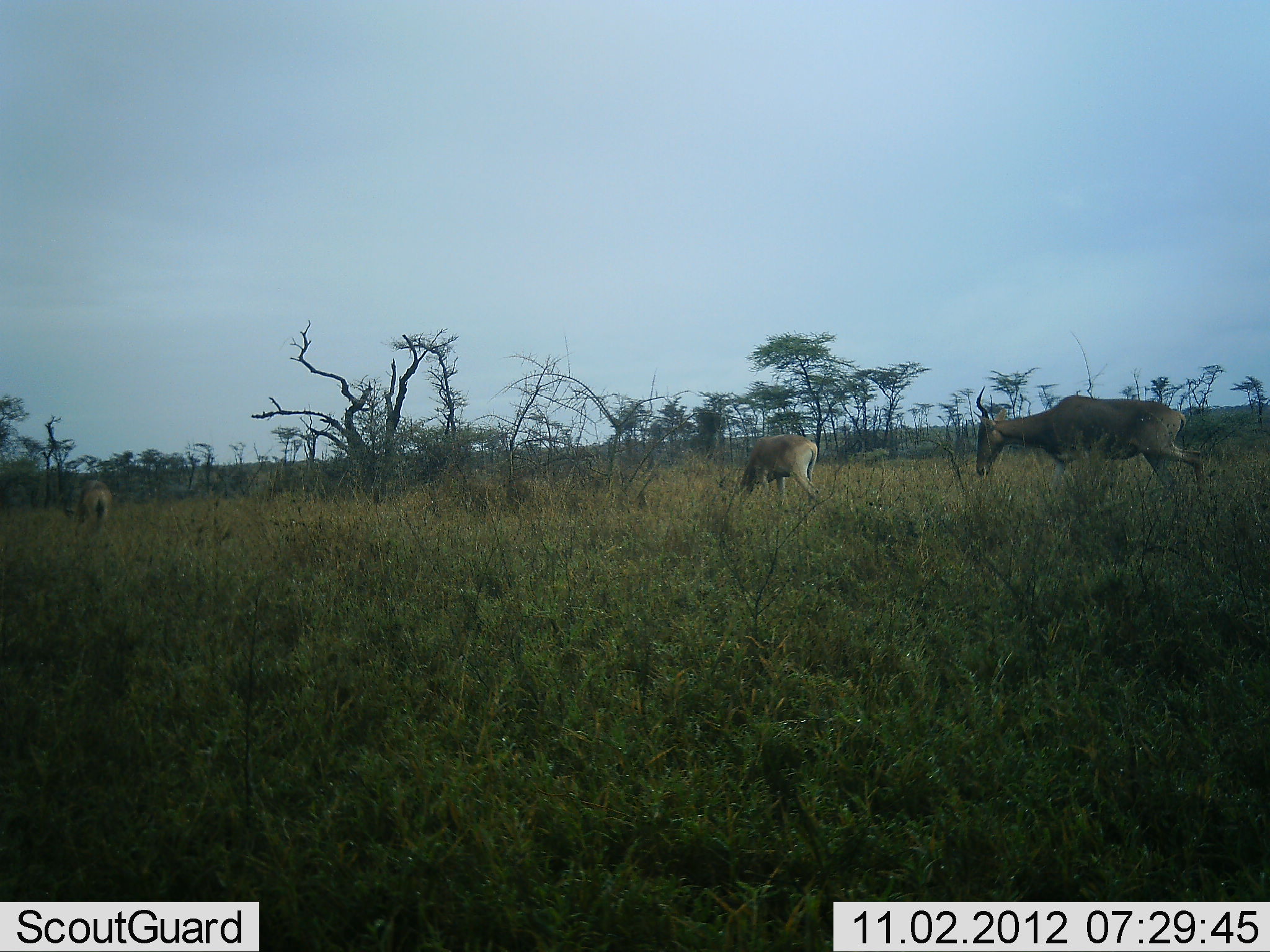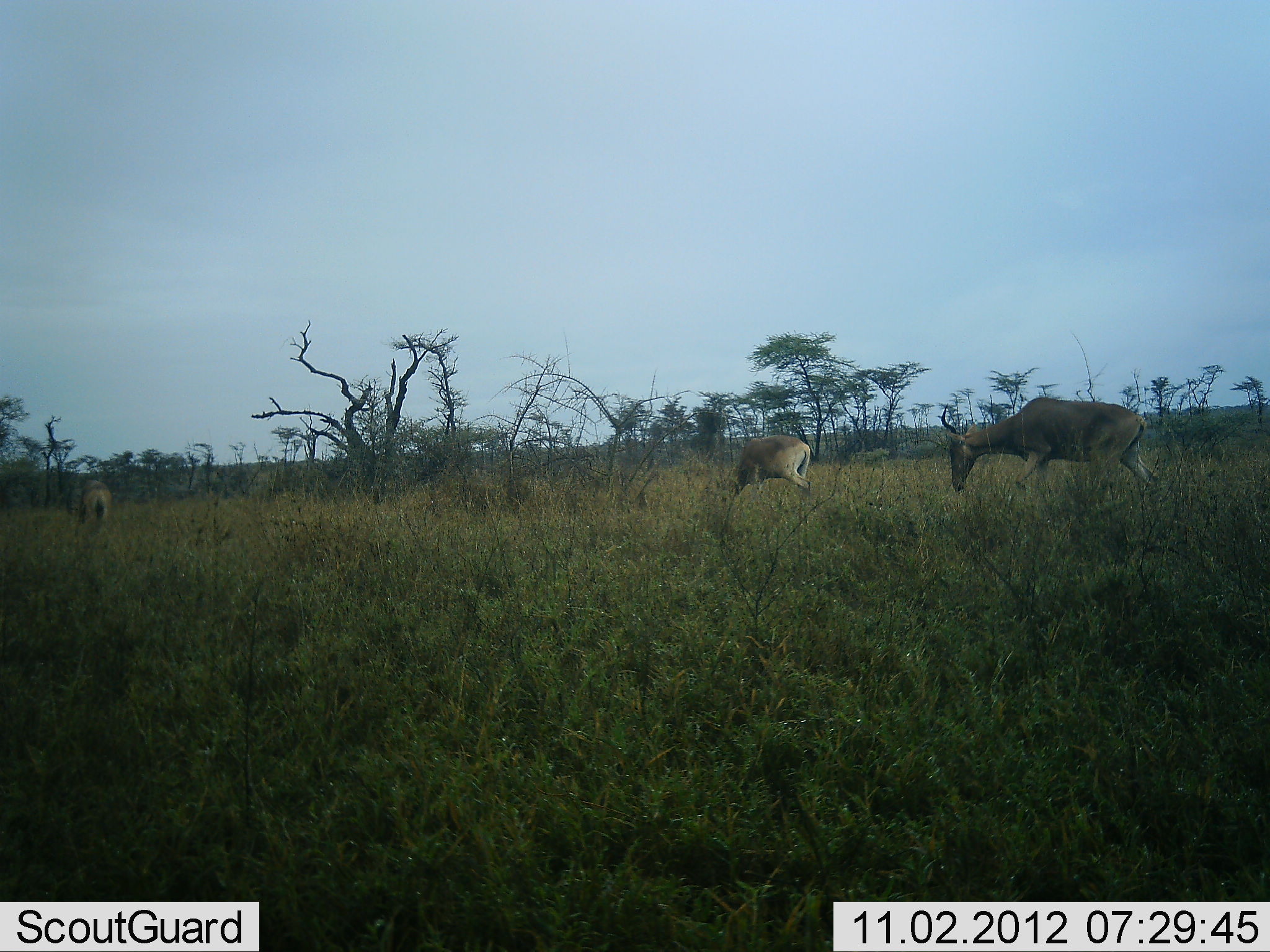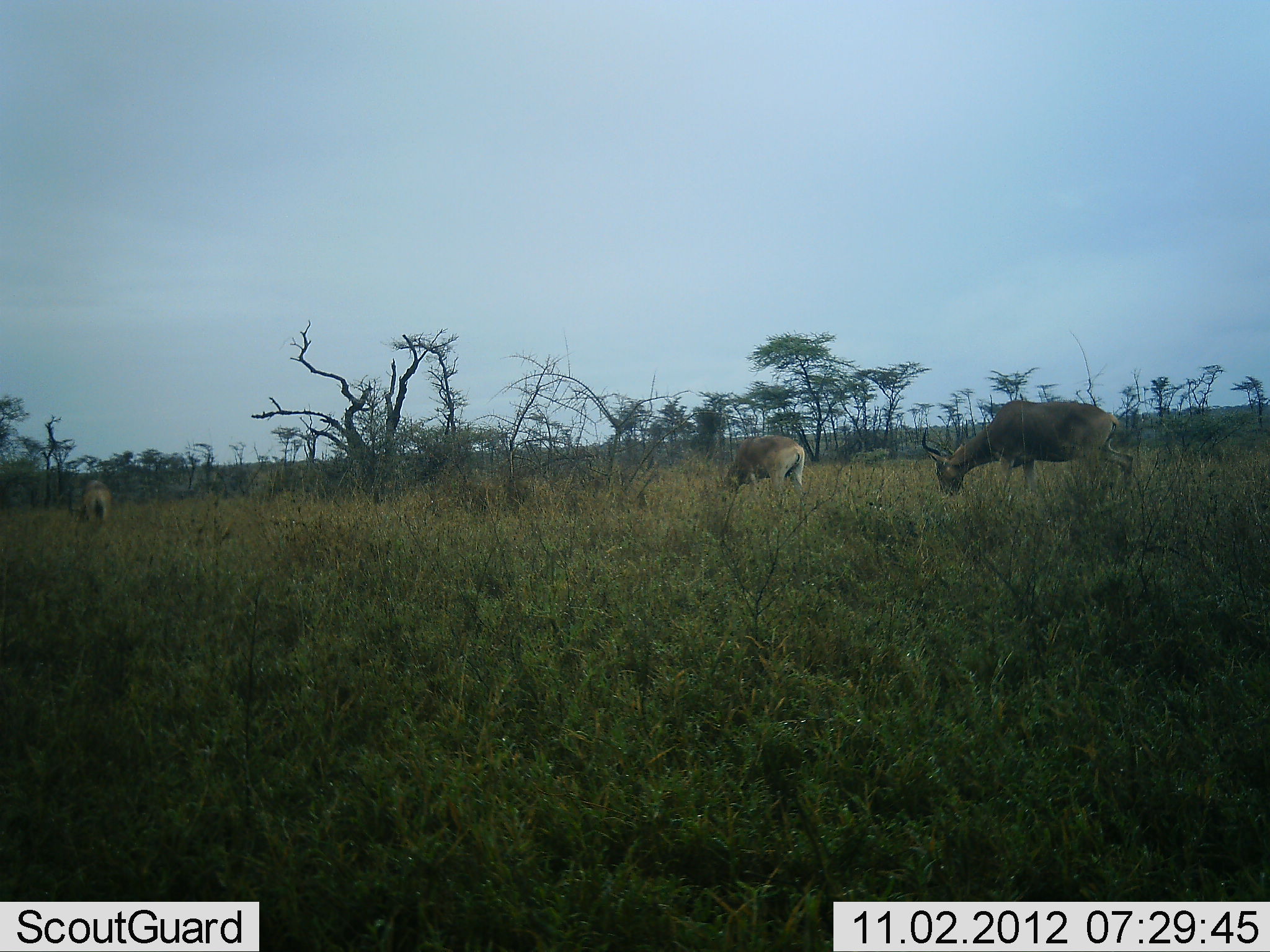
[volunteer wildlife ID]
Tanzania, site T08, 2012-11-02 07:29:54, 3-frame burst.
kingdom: Animalia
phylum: Chordata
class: Mammalia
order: Artiodactyla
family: Bovidae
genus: Alcelaphus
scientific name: Alcelaphus buselaphus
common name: hartebeest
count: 3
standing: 40%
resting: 0%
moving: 70%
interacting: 0%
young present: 0%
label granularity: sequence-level